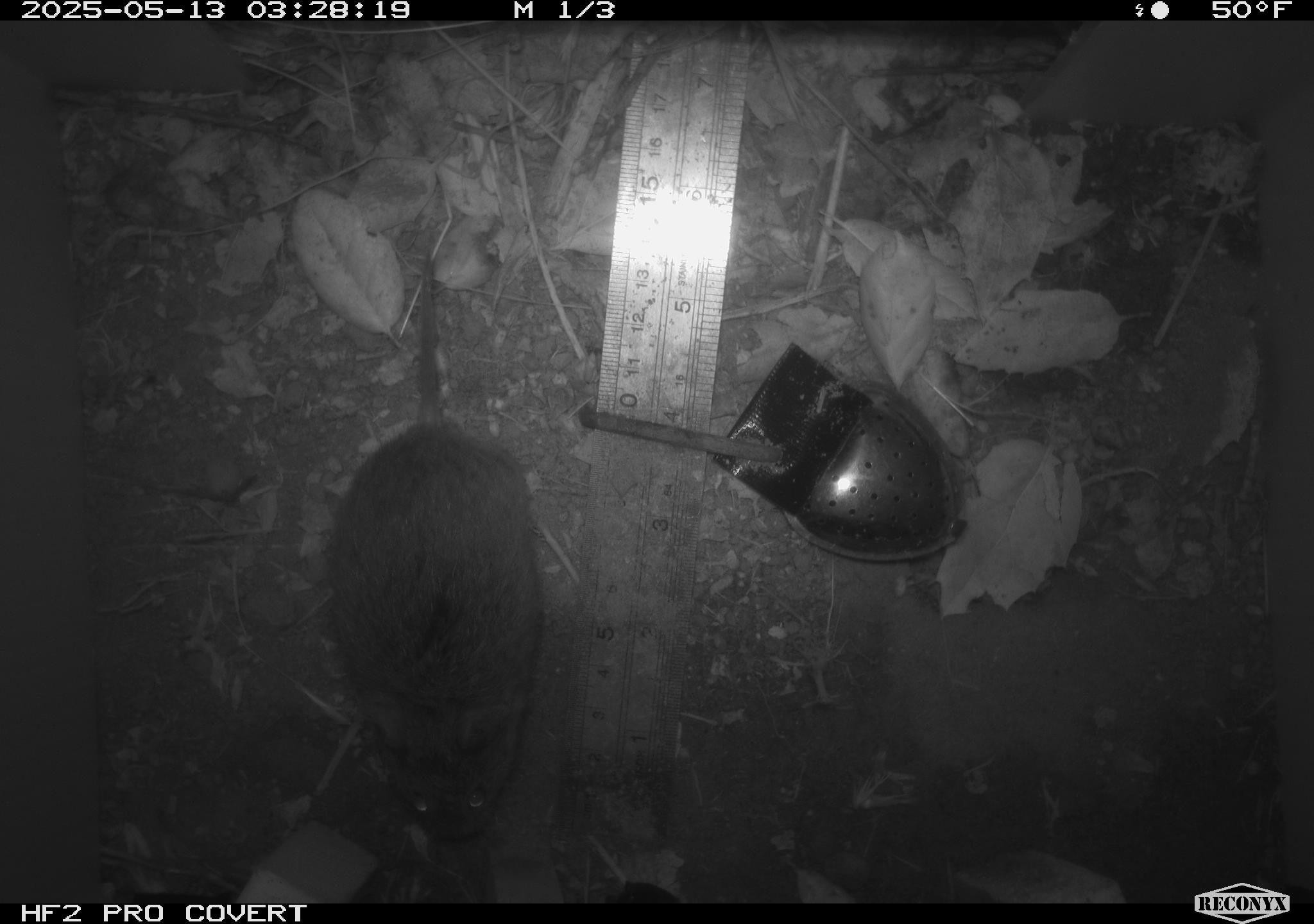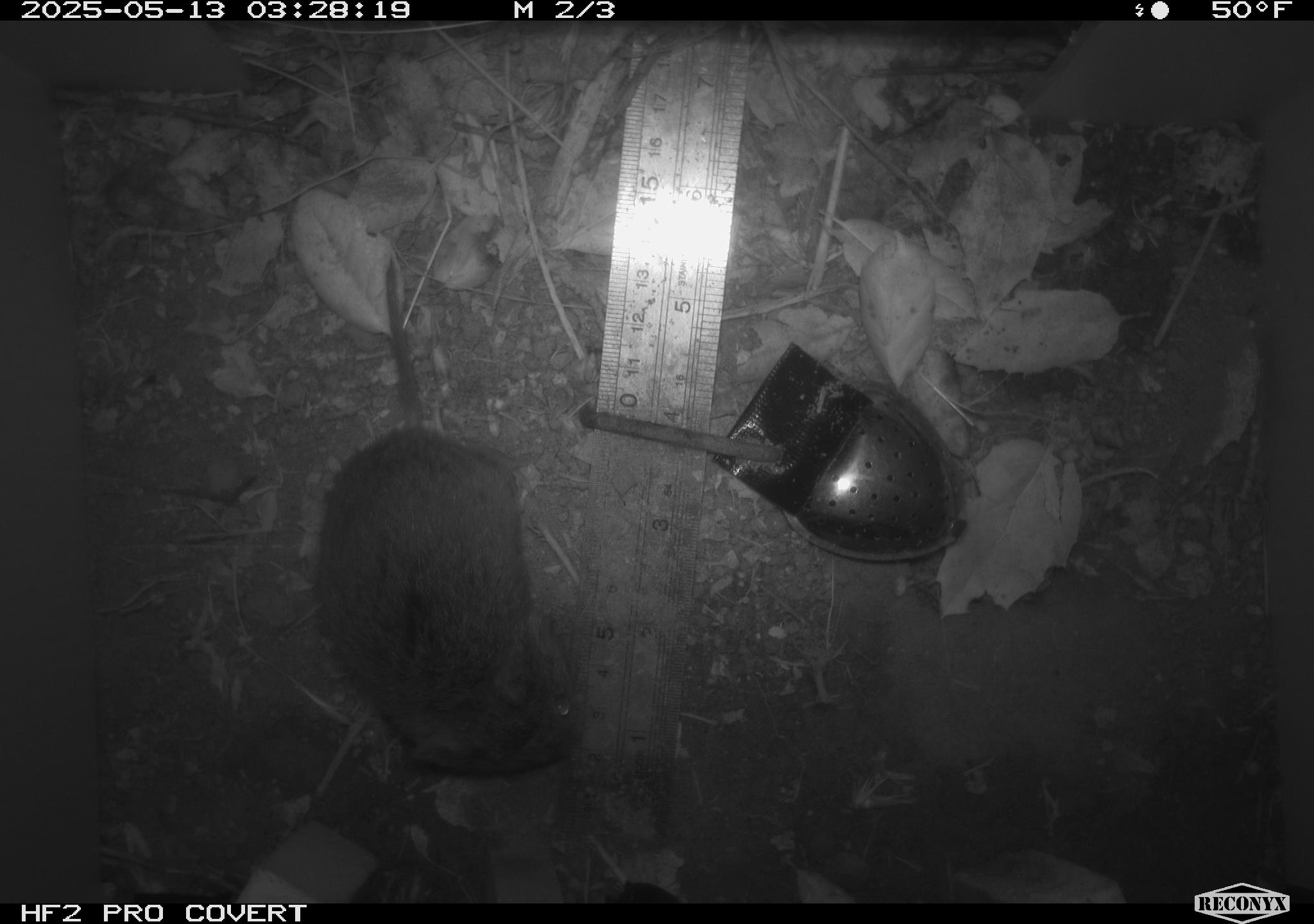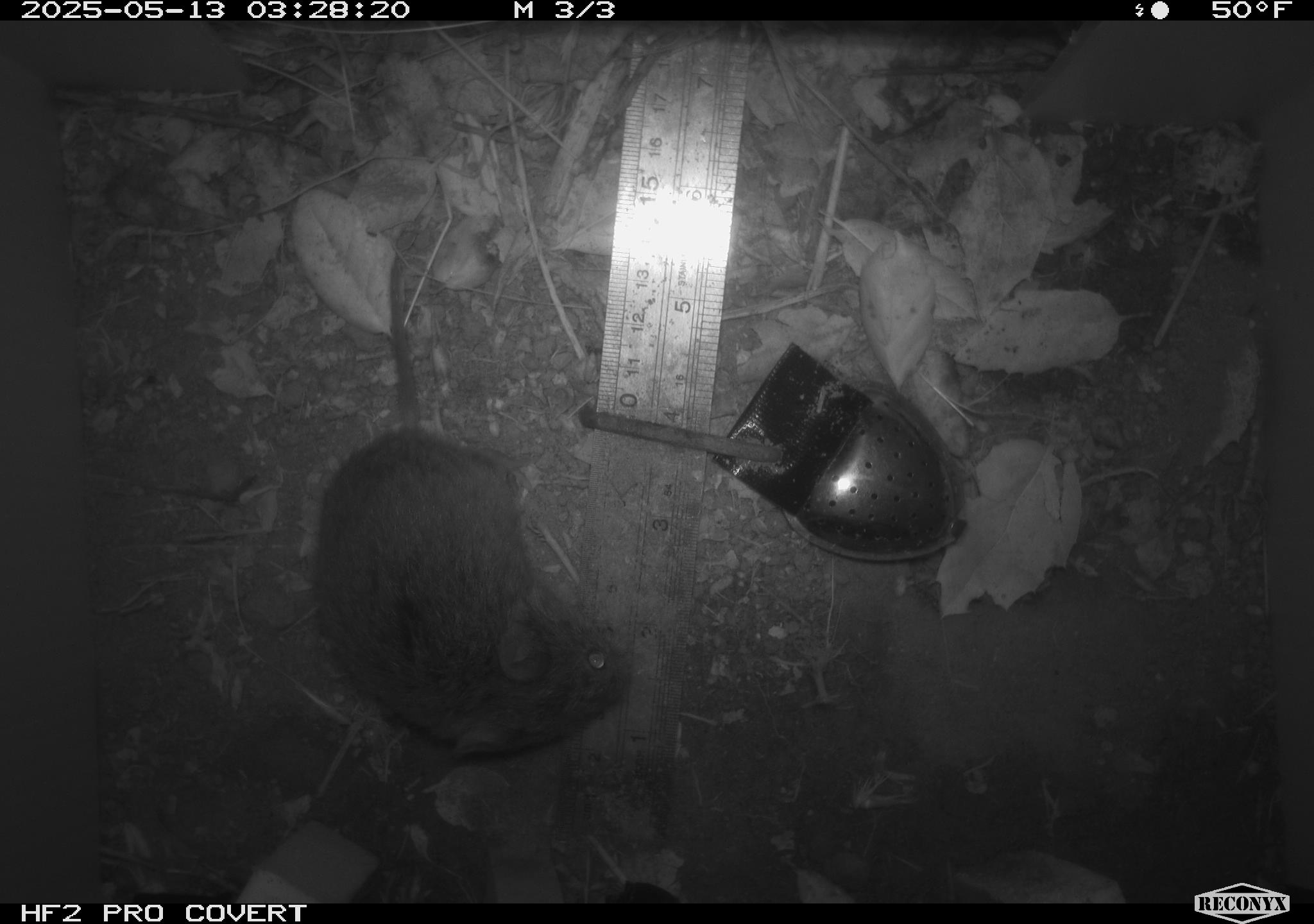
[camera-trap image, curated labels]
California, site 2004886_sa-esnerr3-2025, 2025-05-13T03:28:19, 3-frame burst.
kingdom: Animalia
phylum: Chordata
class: Mammalia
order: Rodentia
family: Cricetidae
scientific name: Arvicolinae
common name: voles, lemmings, and muskrats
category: arvicolinae subfamily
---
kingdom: Animalia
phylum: Chordata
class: Mammalia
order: Rodentia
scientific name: Rodentia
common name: rodent